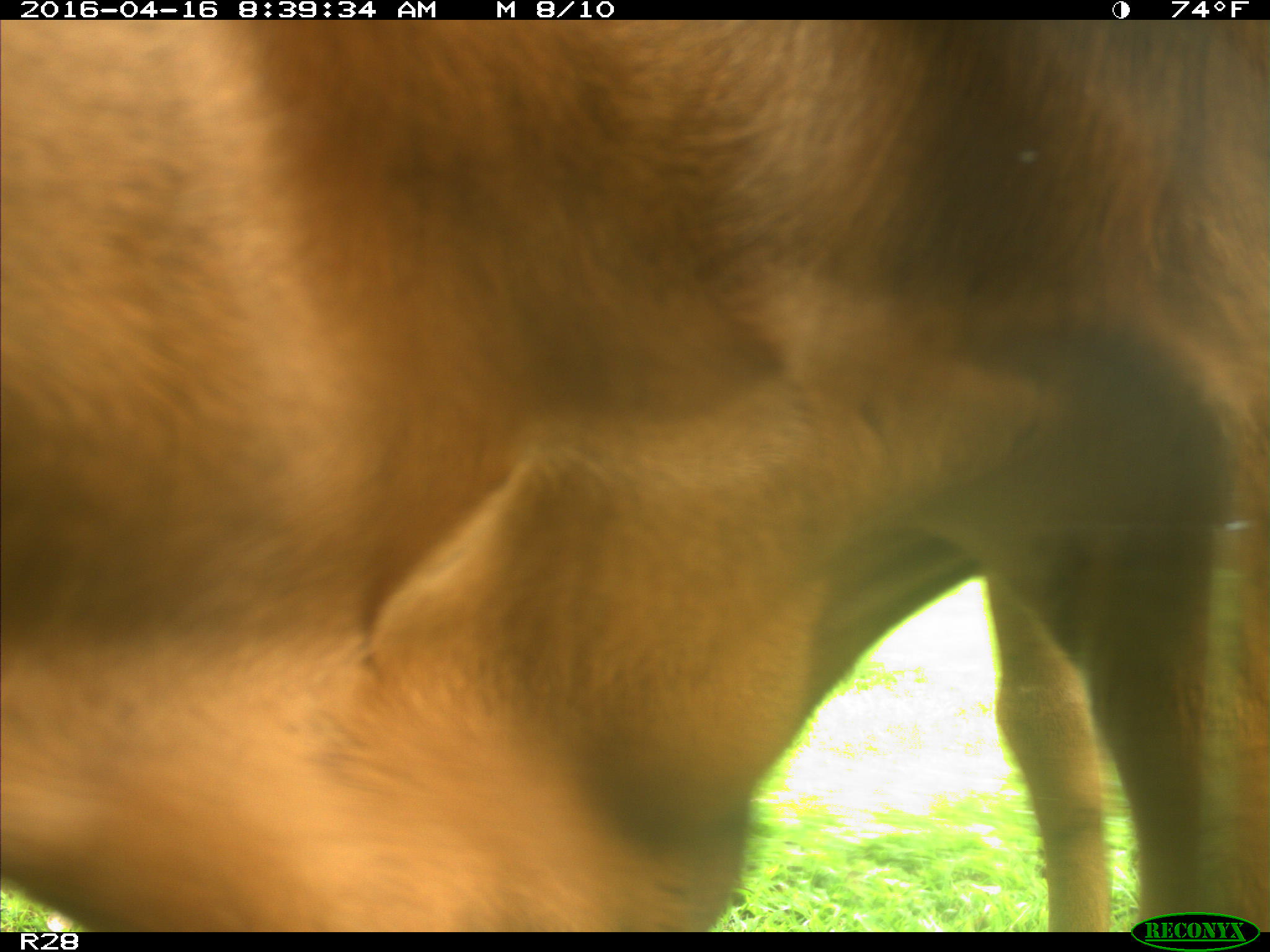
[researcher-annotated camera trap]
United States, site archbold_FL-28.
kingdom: Animalia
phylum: Chordata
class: Mammalia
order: Artiodactyla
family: Bovidae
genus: Bos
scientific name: Bos taurus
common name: domestic cow